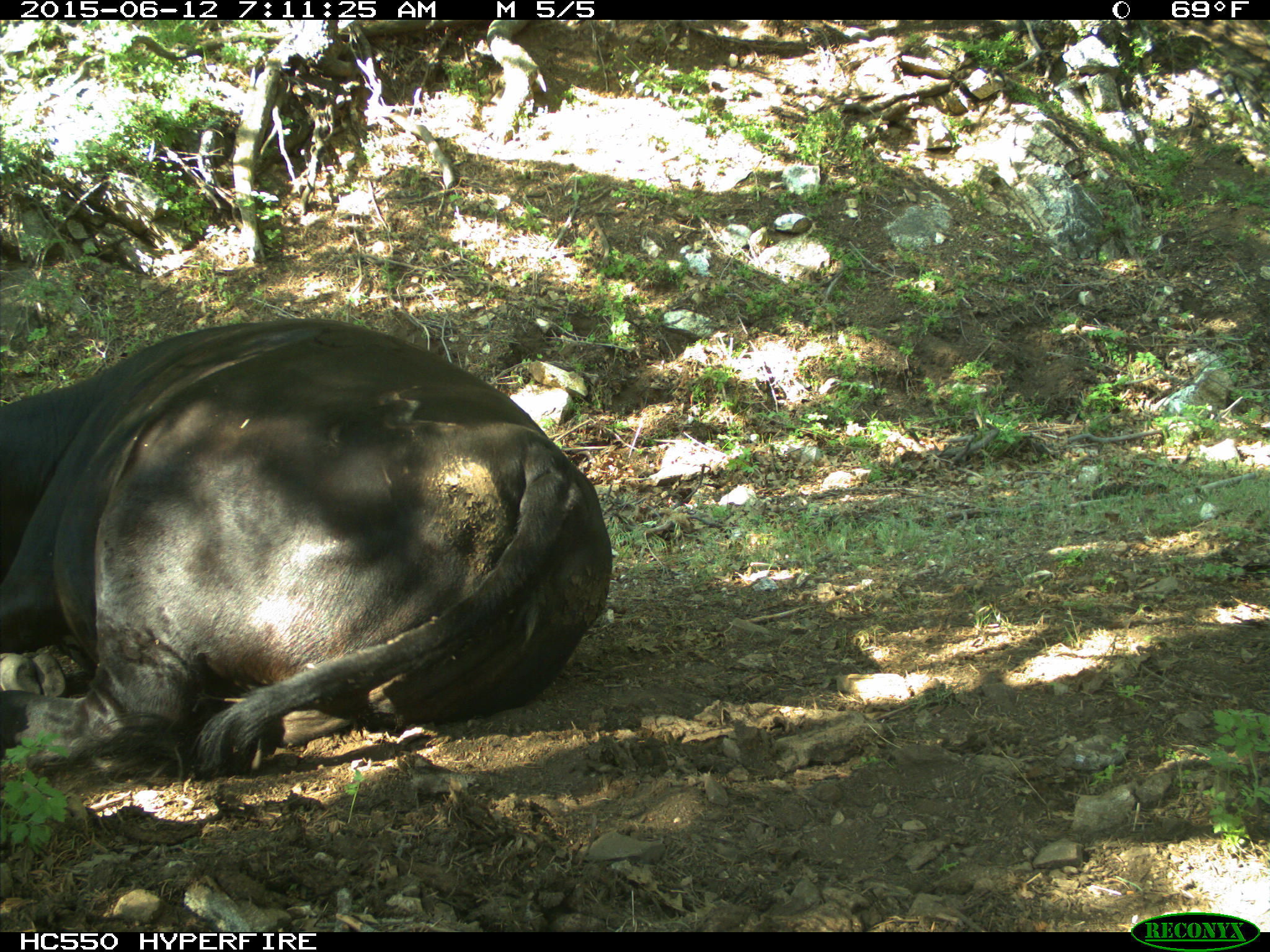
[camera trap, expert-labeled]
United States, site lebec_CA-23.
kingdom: Animalia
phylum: Chordata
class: Mammalia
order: Artiodactyla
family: Bovidae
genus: Bos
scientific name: Bos taurus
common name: domestic cow